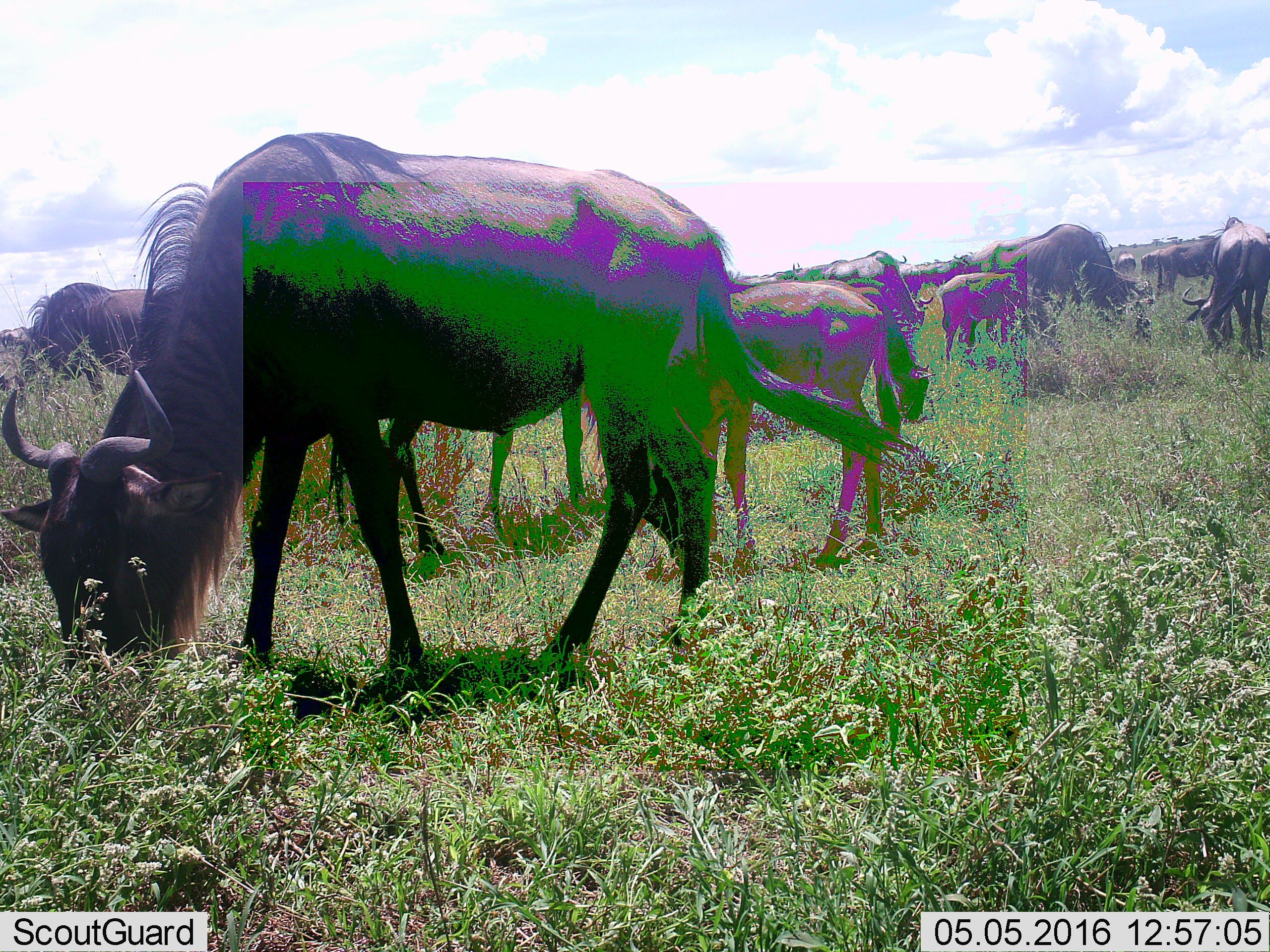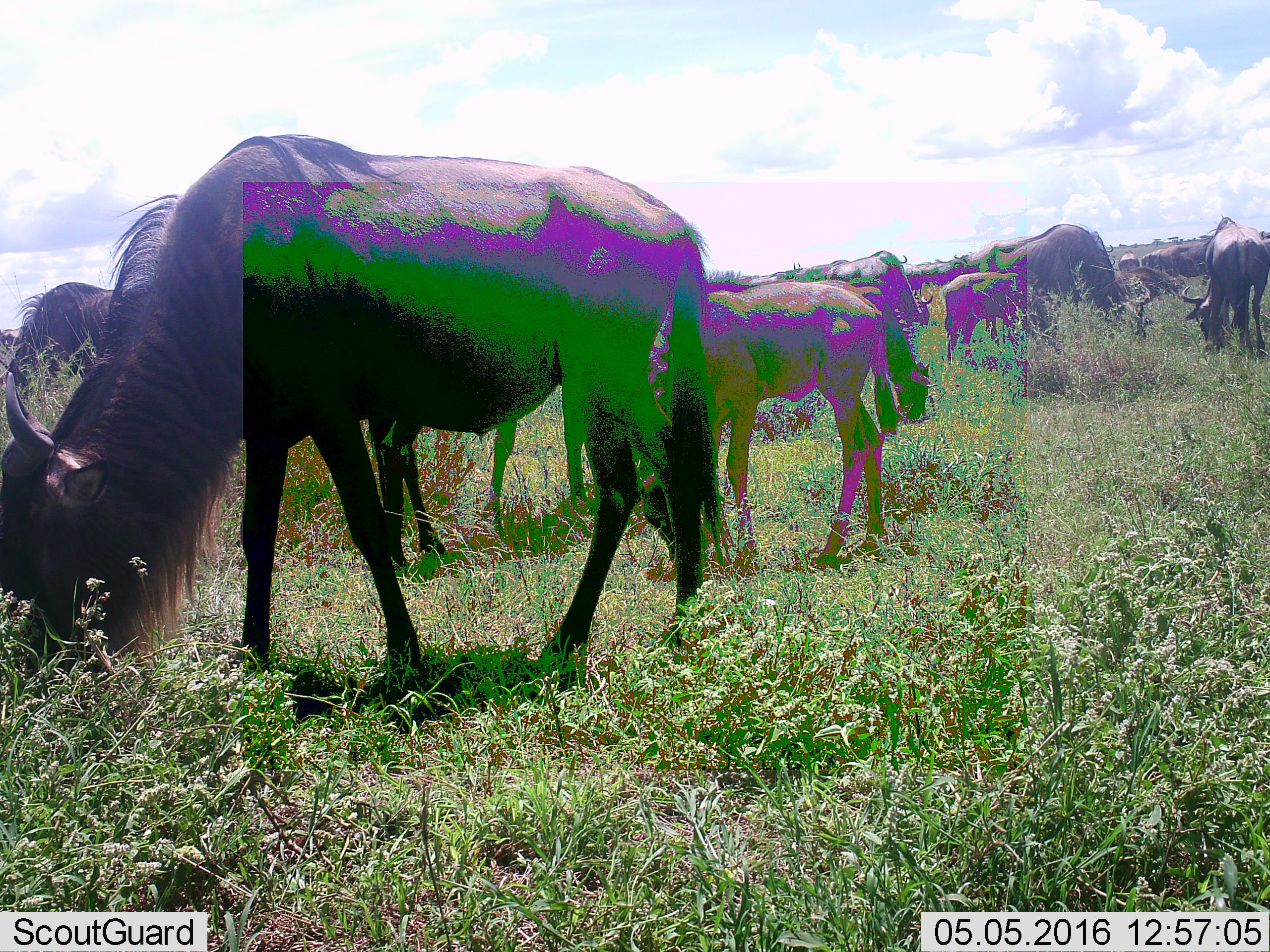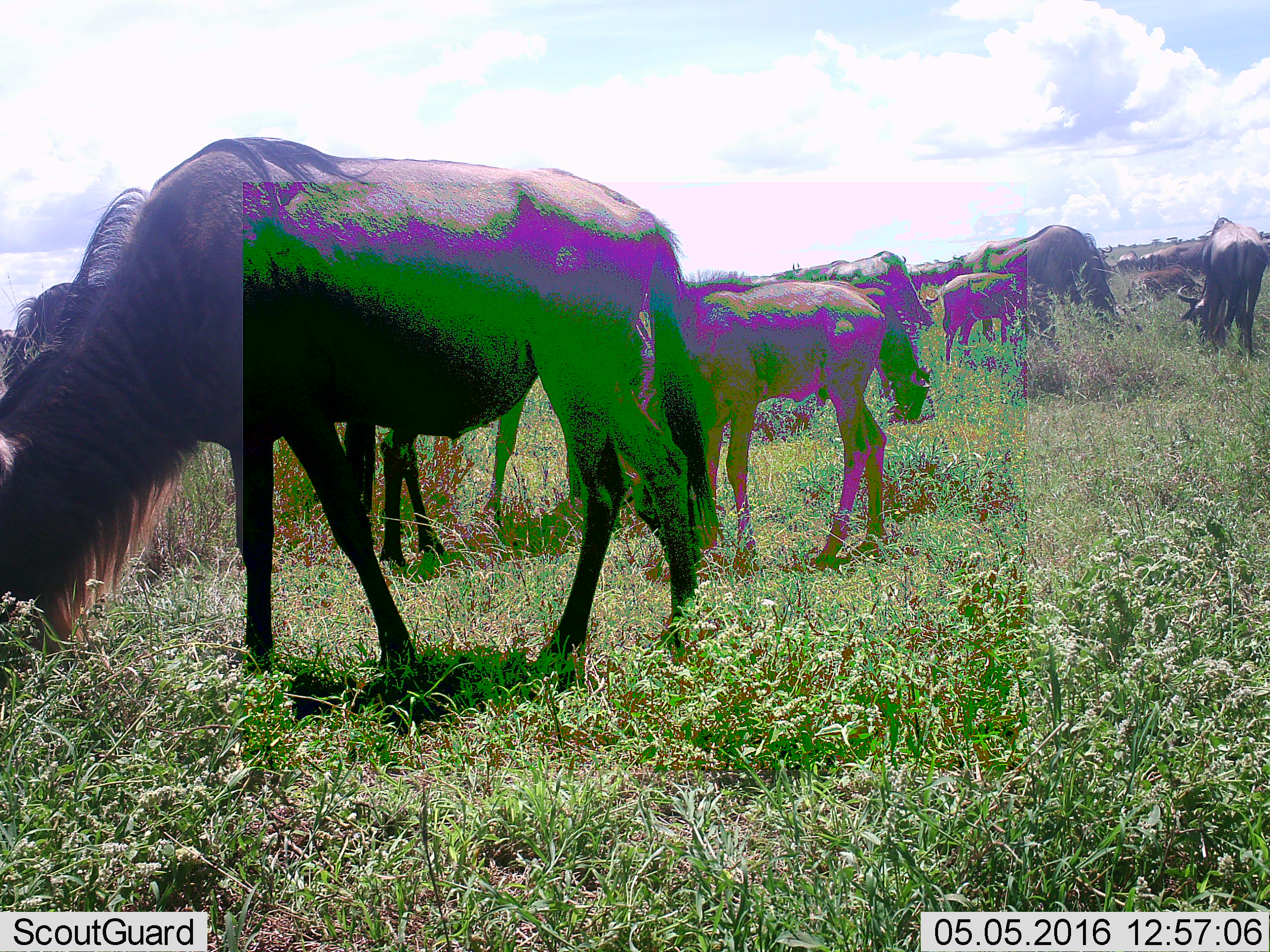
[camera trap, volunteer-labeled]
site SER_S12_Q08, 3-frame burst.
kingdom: Animalia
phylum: Chordata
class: Mammalia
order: Artiodactyla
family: Bovidae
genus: Connochaetes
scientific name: Connochaetes taurinus taurinus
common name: blue wildebeest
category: wildebeestblue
Wildebeestblue (blue wildebeest) (Connochaetes taurinus taurinus), count 11-50. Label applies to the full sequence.